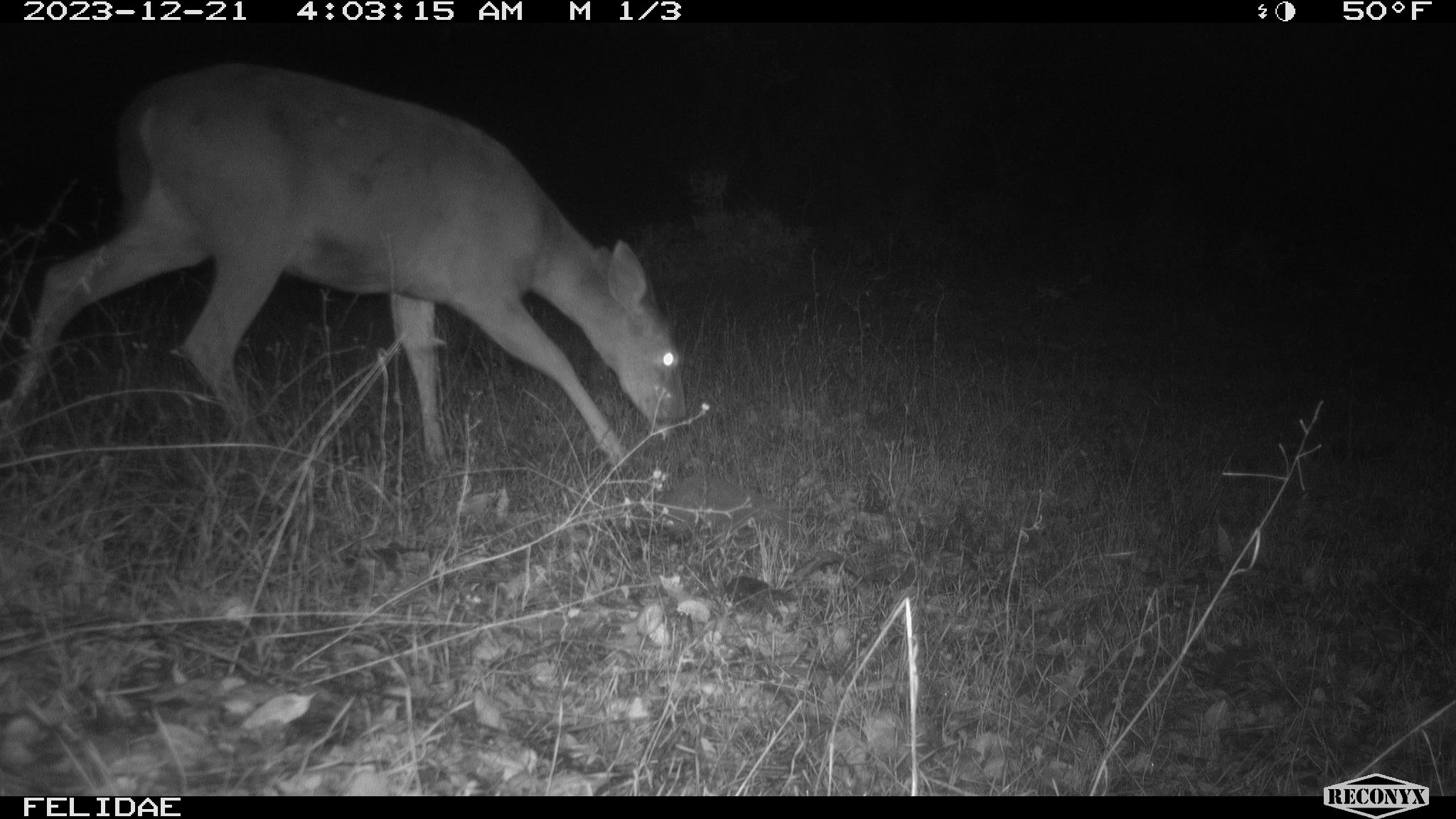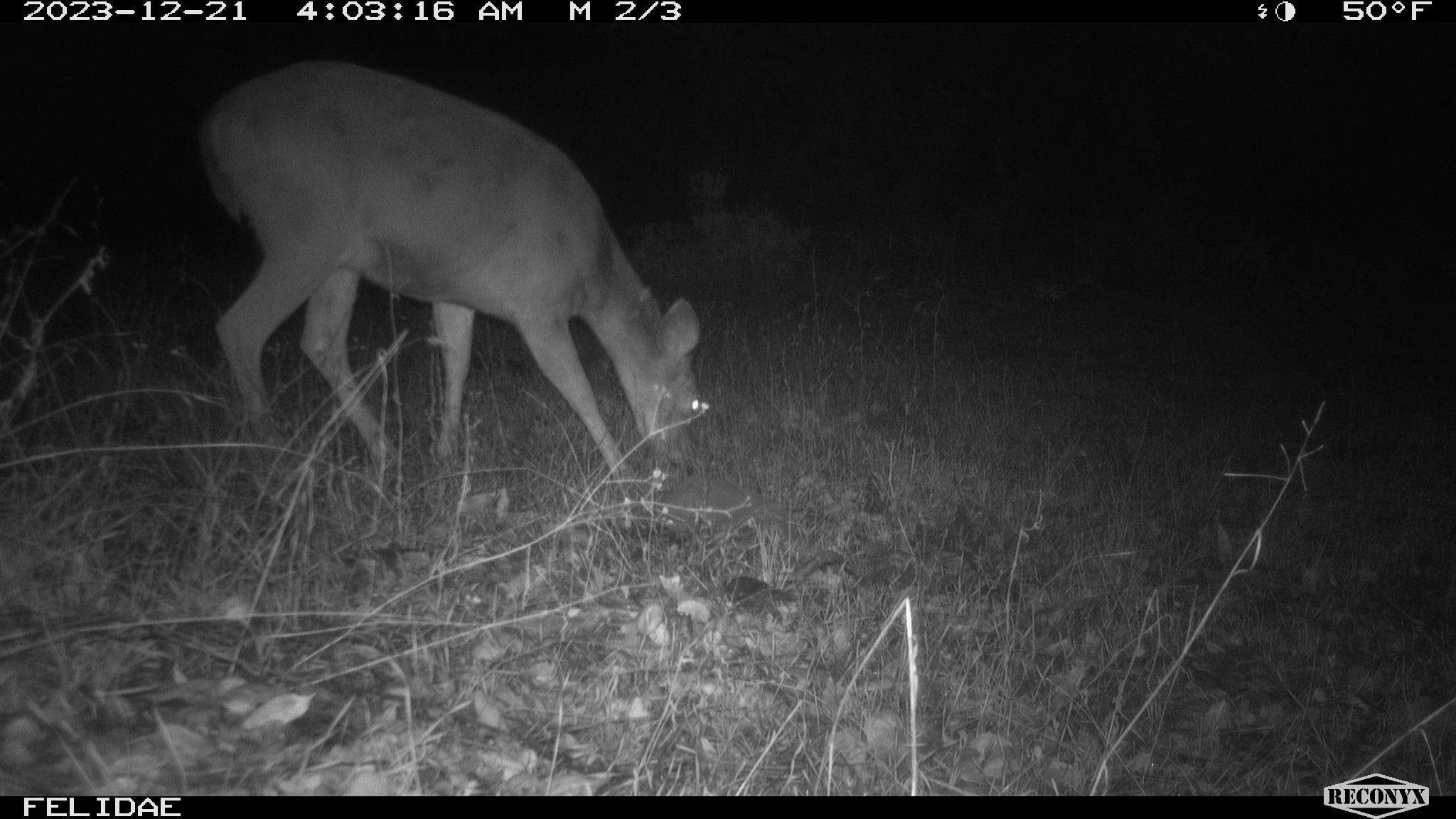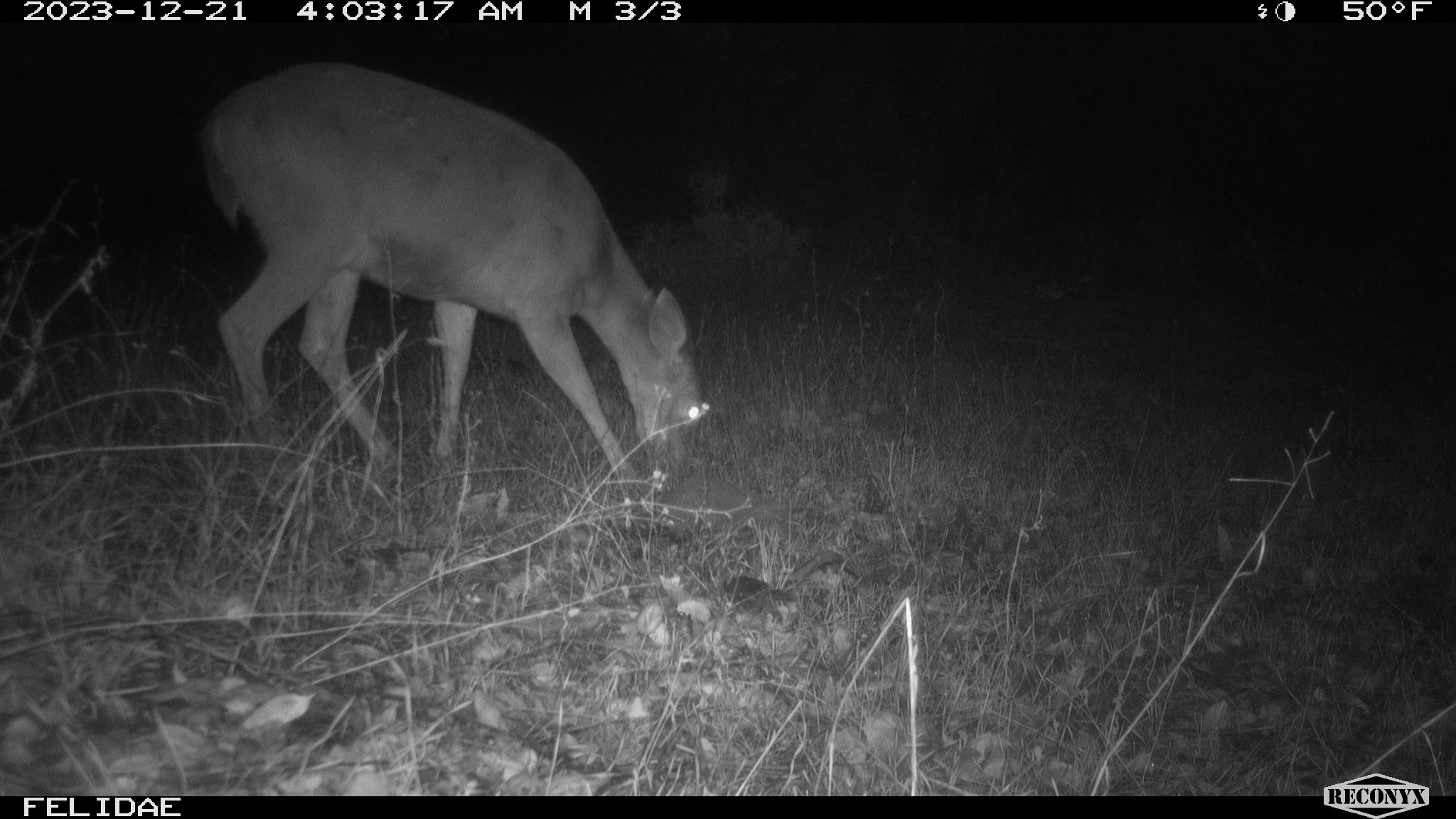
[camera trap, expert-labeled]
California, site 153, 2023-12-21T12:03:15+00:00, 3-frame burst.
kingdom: Animalia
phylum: Chordata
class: Mammalia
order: Artiodactyla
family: Cervidae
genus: Odocoileus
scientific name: Odocoileus hemionus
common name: mule deer